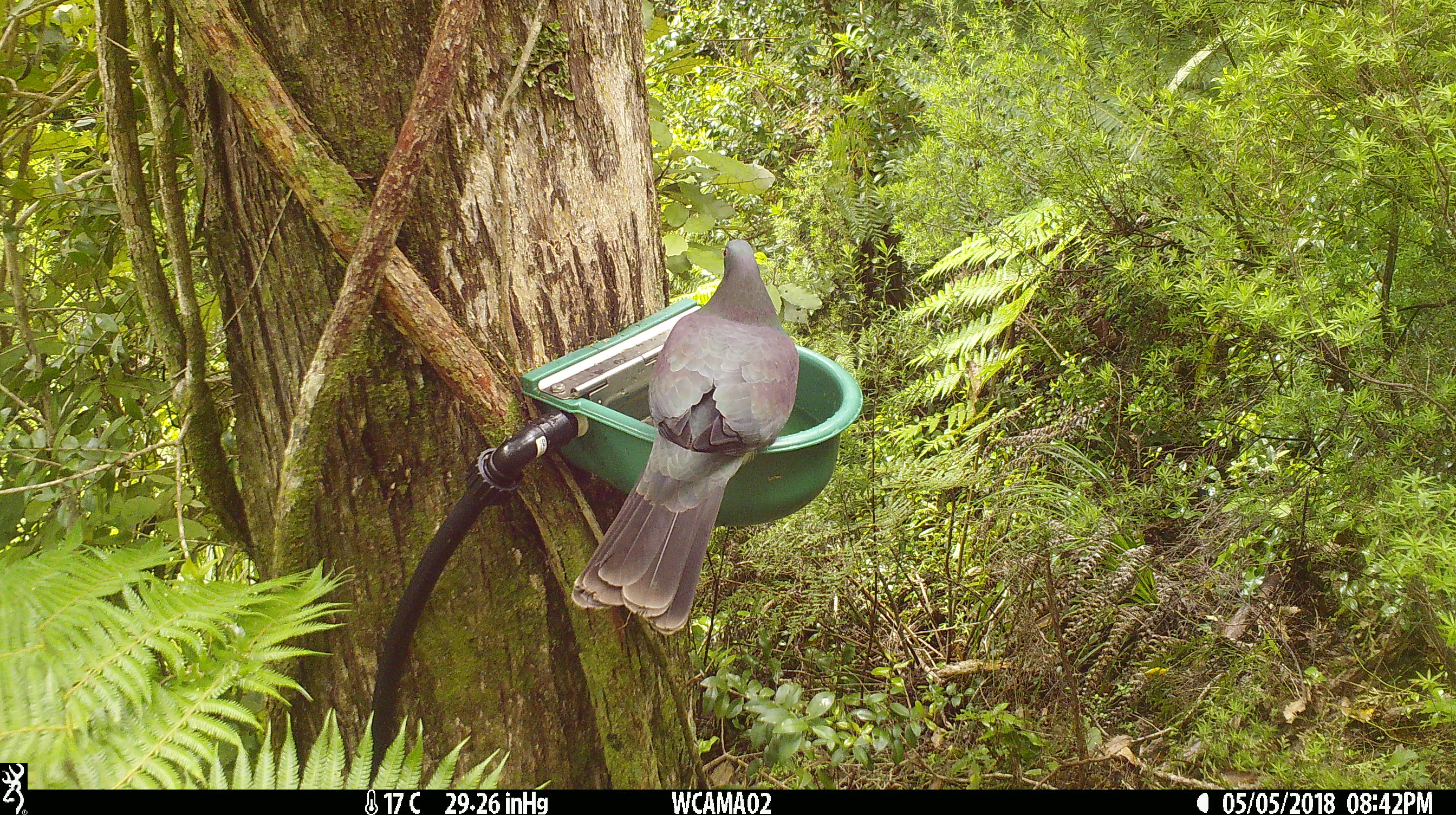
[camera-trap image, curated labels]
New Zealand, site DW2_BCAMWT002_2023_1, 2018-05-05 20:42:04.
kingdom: Animalia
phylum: Chordata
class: Aves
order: Columbiformes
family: Columbidae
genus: Hemiphaga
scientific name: Hemiphaga novaeseelandiae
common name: new zealand pigeon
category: kereru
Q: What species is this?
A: Kereru (new zealand pigeon) (Hemiphaga novaeseelandiae).